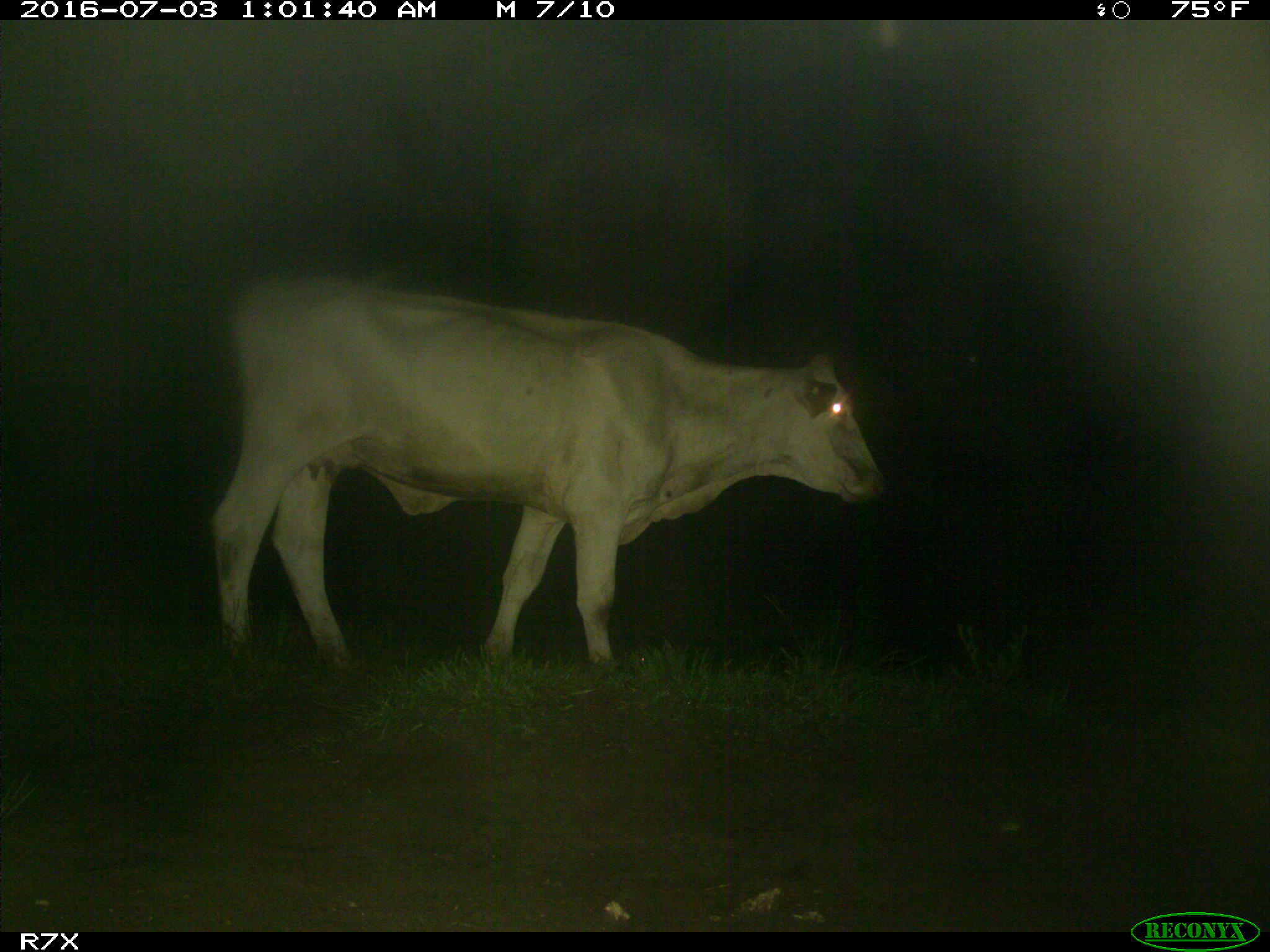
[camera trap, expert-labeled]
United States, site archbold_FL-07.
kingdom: Animalia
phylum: Chordata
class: Mammalia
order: Artiodactyla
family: Bovidae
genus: Bos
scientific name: Bos taurus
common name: domestic cow